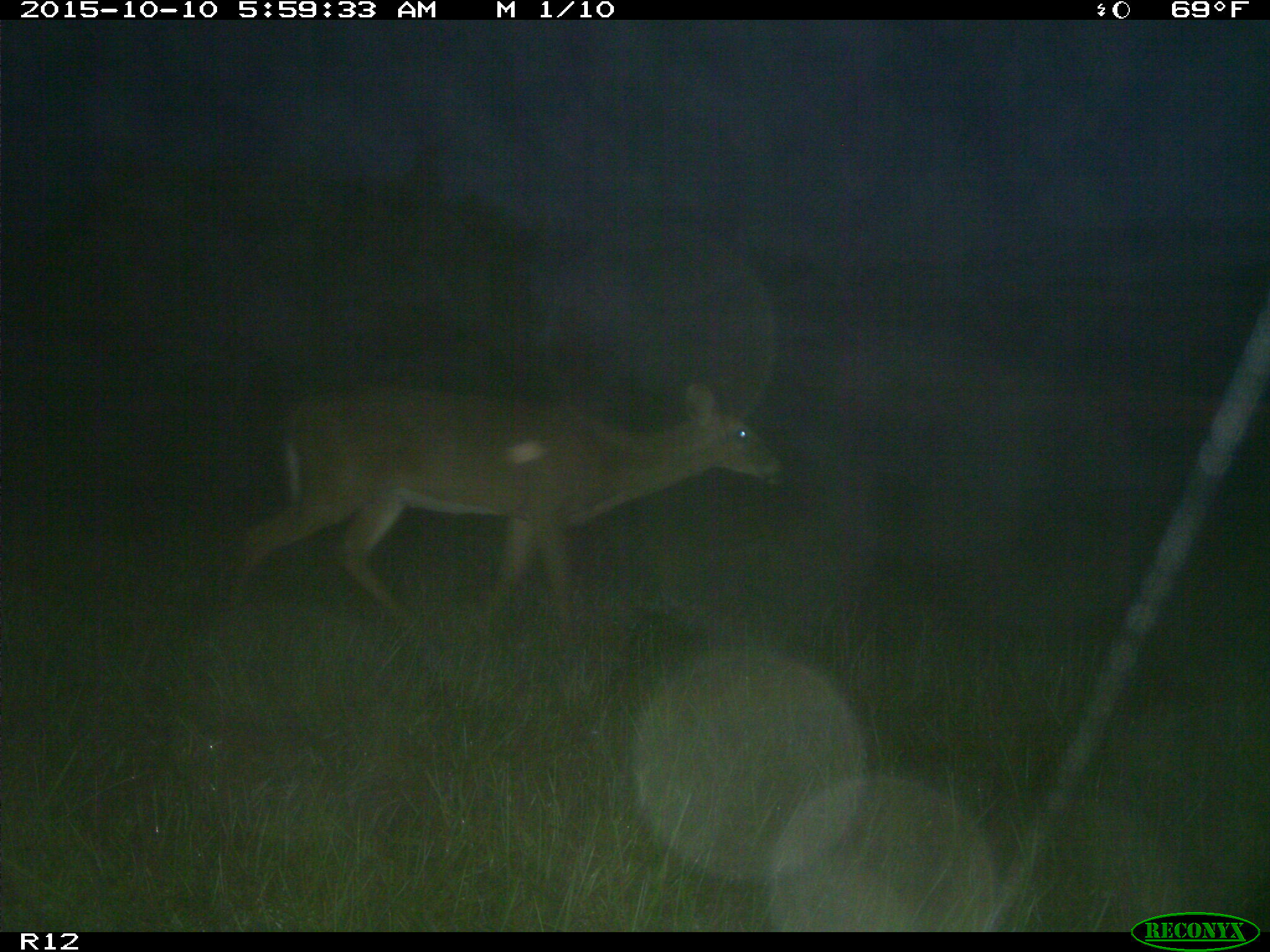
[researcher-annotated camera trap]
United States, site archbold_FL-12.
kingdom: Animalia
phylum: Chordata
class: Mammalia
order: Artiodactyla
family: Cervidae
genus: Odocoileus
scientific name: Odocoileus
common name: deer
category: unidentified deer